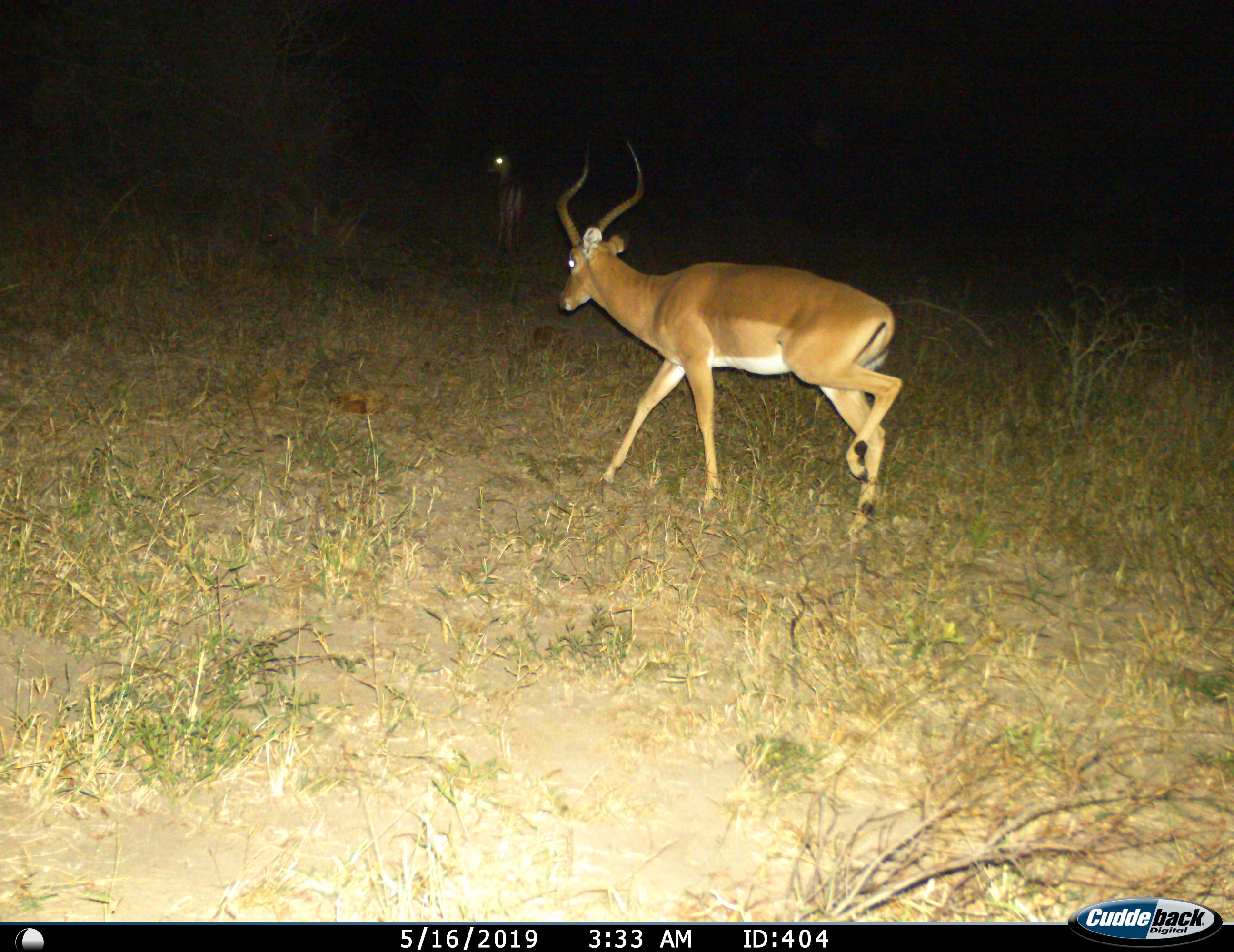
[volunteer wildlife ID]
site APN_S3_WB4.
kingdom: Animalia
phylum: Chordata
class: Mammalia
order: Artiodactyla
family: Bovidae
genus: Aepyceros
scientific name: Aepyceros melampus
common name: impala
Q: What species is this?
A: Impala (Aepyceros melampus).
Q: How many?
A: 2.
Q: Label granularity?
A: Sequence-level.